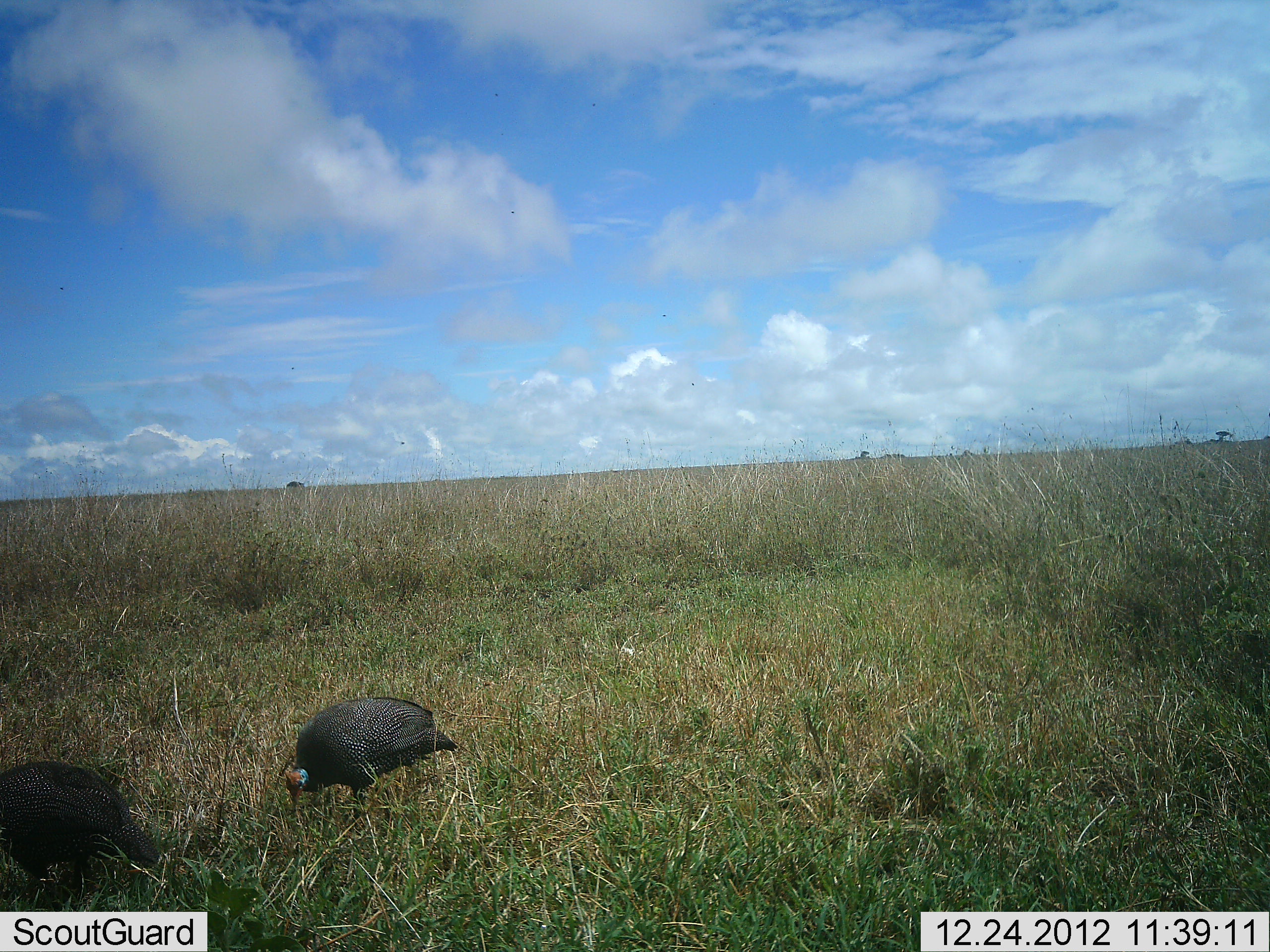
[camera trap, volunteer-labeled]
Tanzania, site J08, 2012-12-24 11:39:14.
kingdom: Animalia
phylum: Chordata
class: Aves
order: Galliformes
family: Numididae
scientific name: Numididae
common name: guinea fowl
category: guineafowl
Guineafowl (guinea fowl) (Numididae), count 2. Behavior (volunteer vote fractions): standing 32%, resting 0%, moving 5%, interacting 0%. Young present (vote fraction): 5%. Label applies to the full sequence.